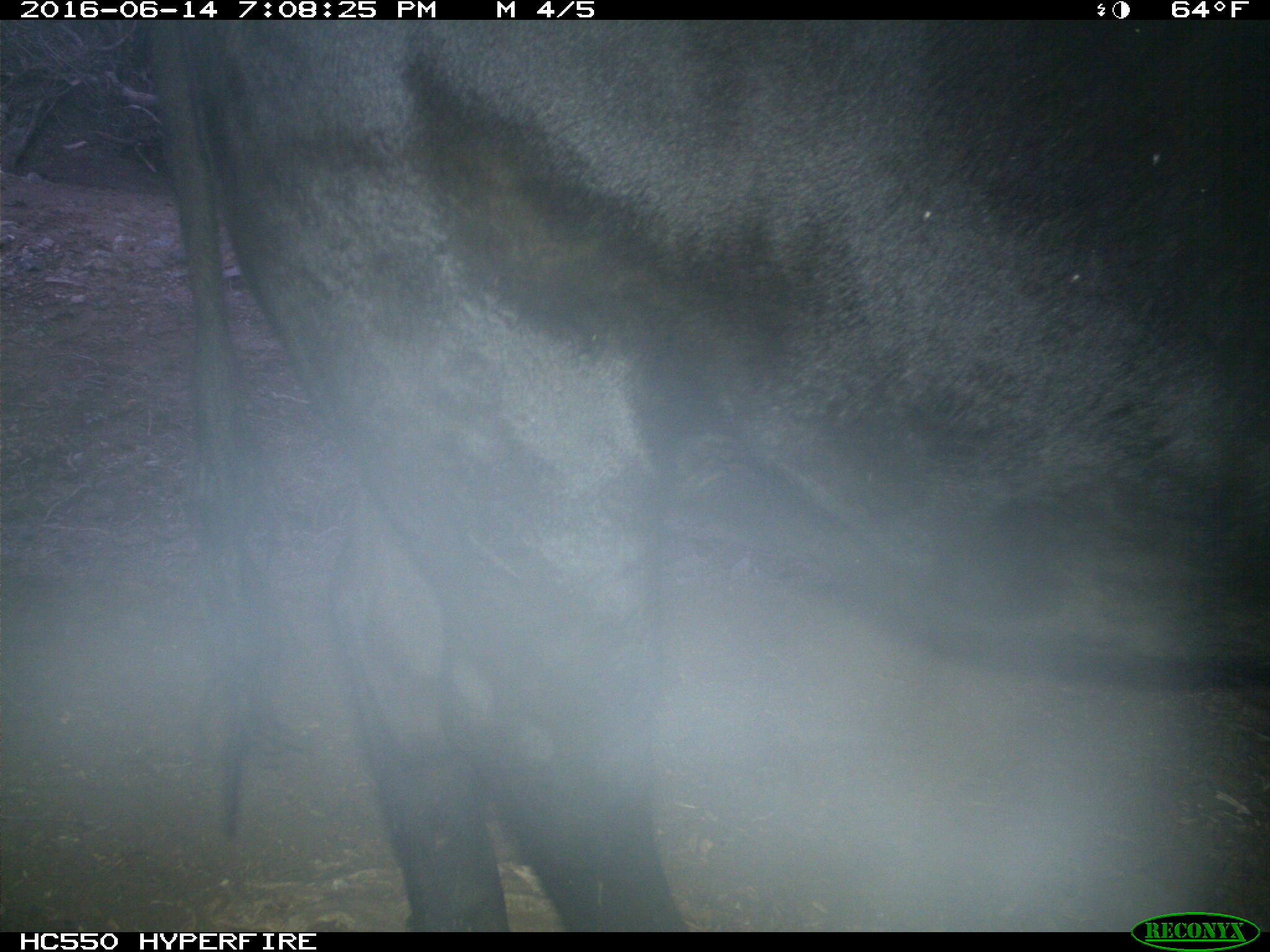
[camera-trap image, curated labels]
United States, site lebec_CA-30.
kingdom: Animalia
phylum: Chordata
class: Mammalia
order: Artiodactyla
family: Bovidae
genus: Bos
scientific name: Bos taurus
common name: domestic cow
Bos taurus (domestic cow).